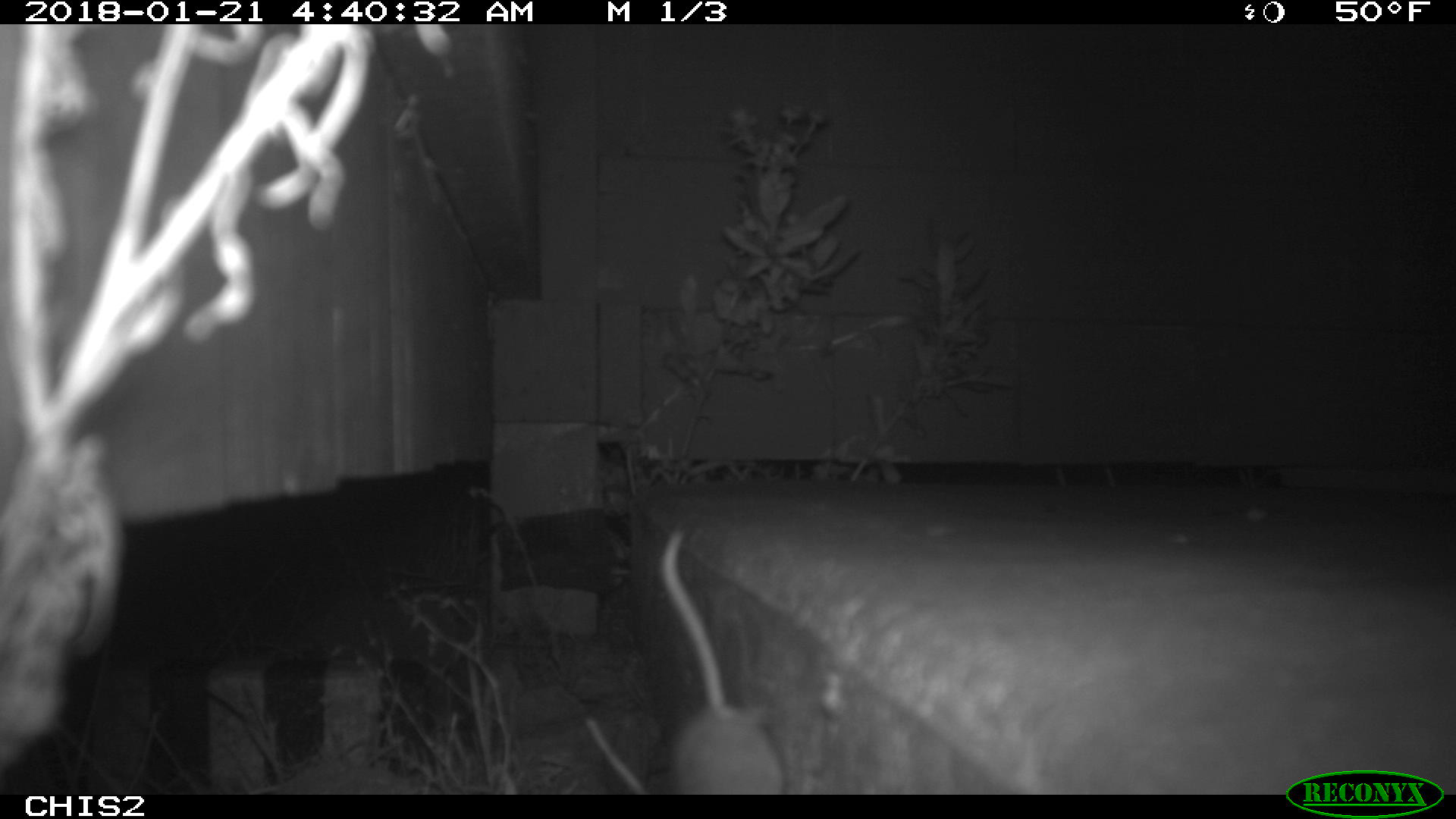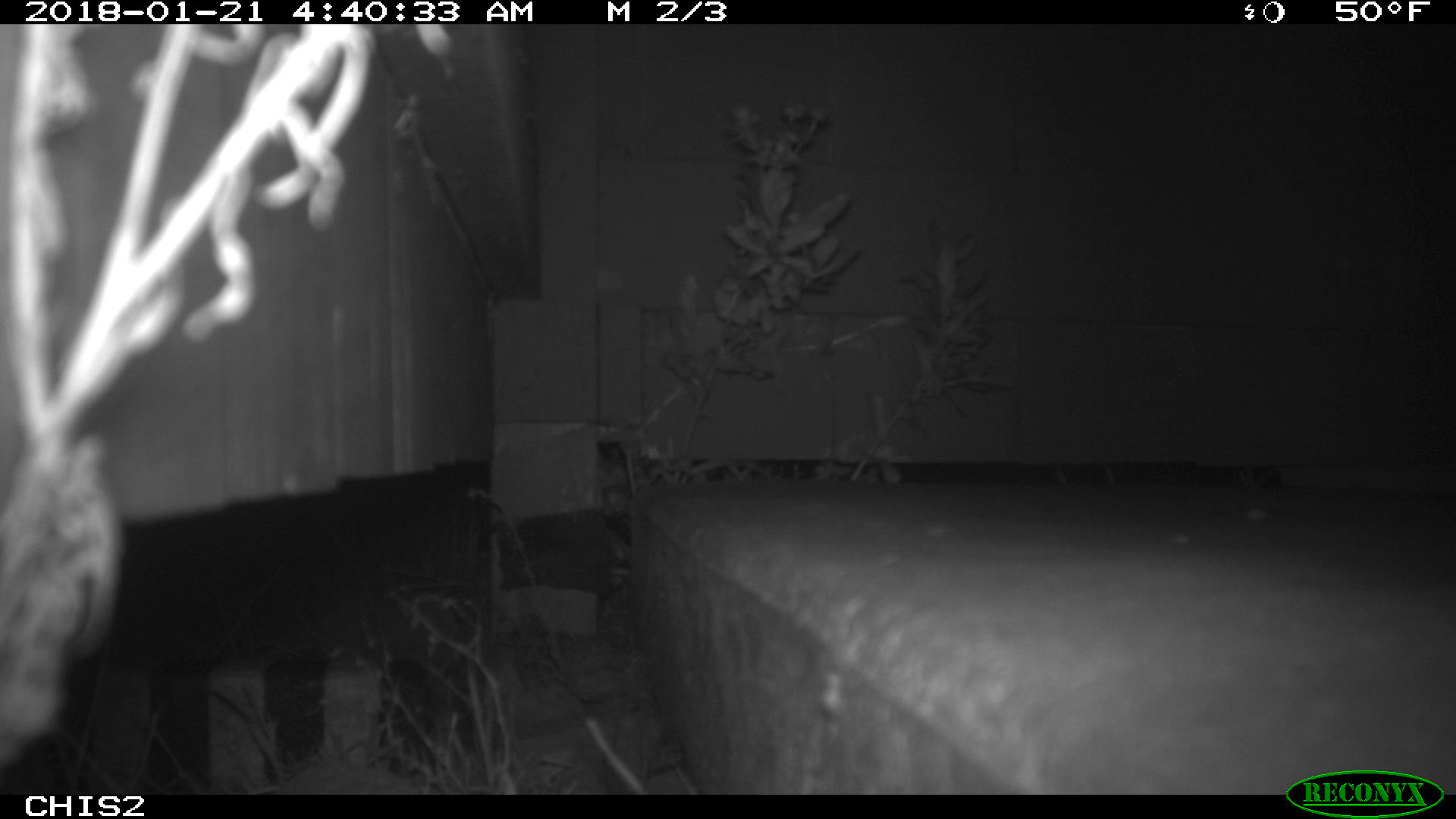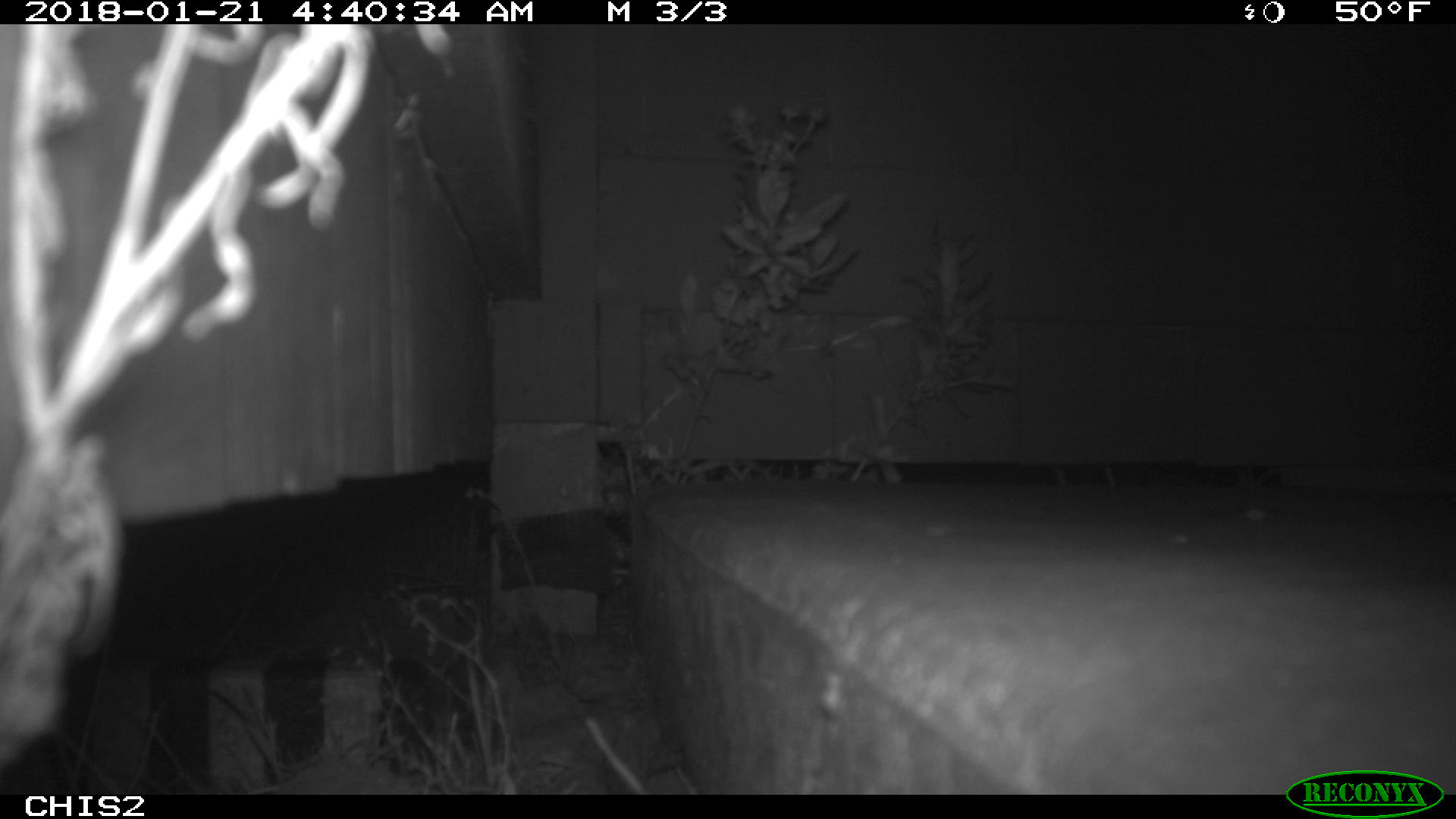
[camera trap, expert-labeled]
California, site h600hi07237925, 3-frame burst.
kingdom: Animalia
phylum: Chordata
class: Mammalia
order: Rodentia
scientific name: Rodentia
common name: rodent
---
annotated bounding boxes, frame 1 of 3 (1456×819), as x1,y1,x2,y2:
rodent: 656,527,783,789